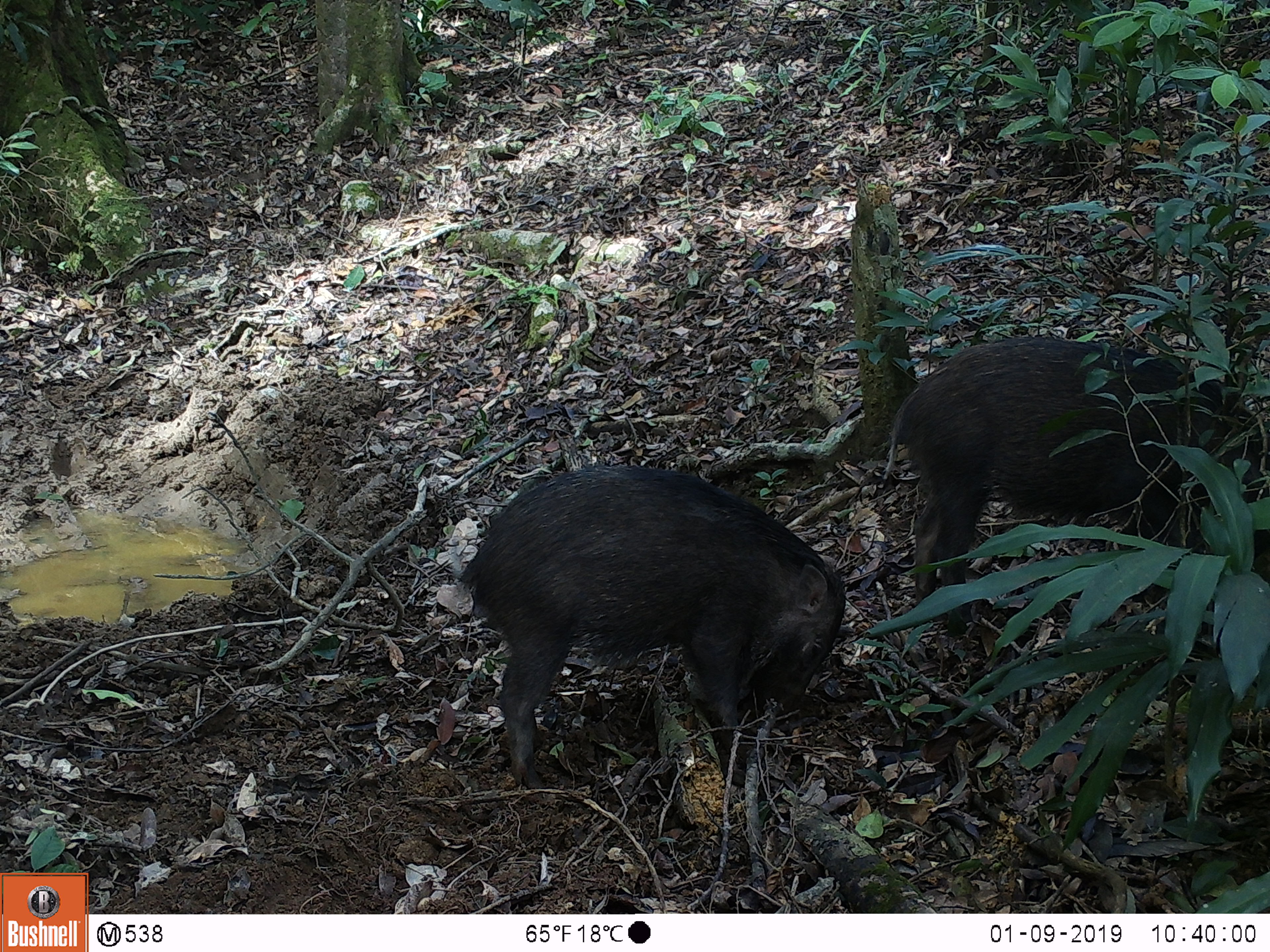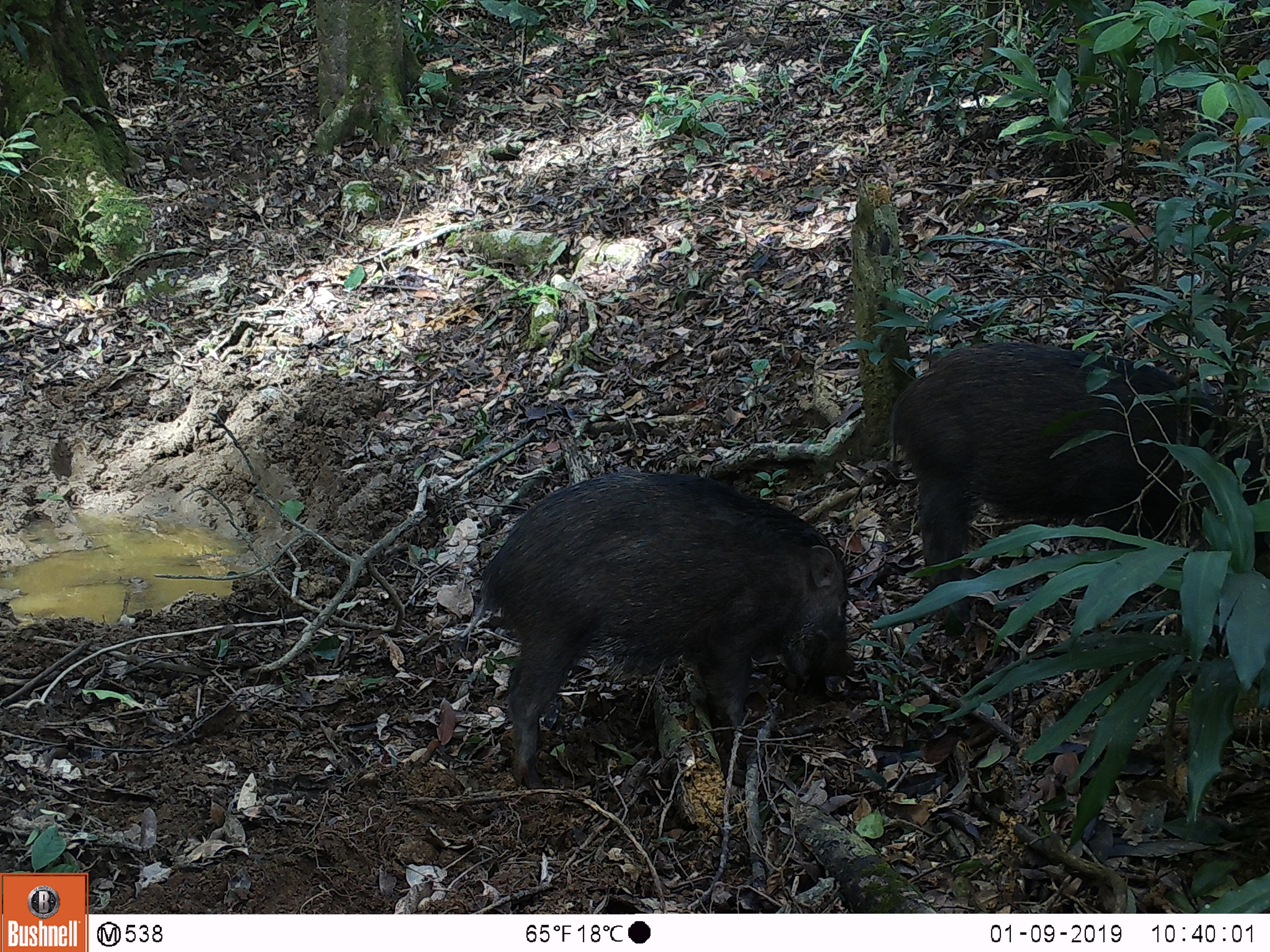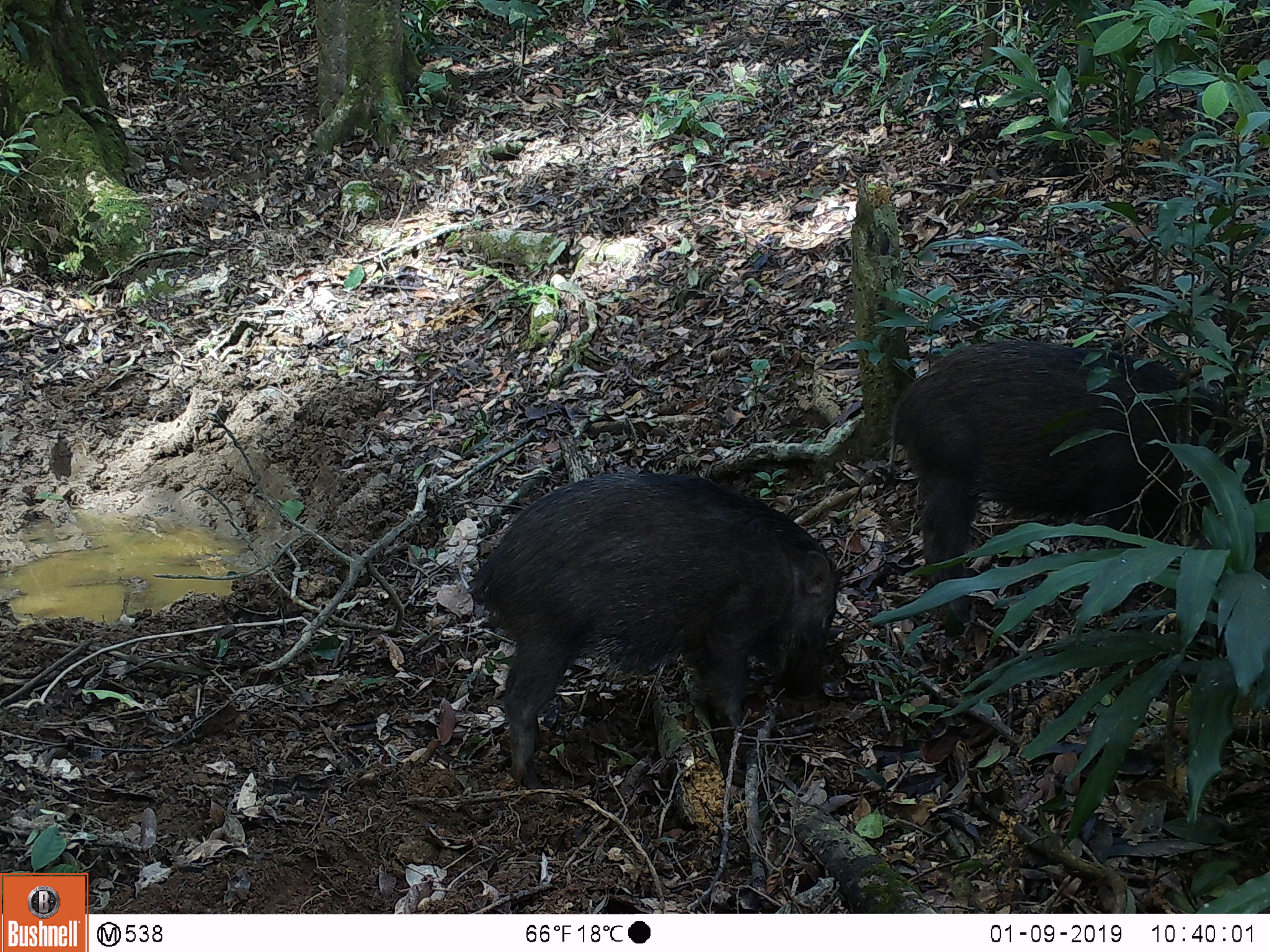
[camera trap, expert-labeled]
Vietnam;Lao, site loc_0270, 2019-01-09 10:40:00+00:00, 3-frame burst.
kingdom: Animalia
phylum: Chordata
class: Mammalia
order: Artiodactyla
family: Suidae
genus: Sus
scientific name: Sus scrofa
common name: eurasian wild pig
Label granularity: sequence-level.